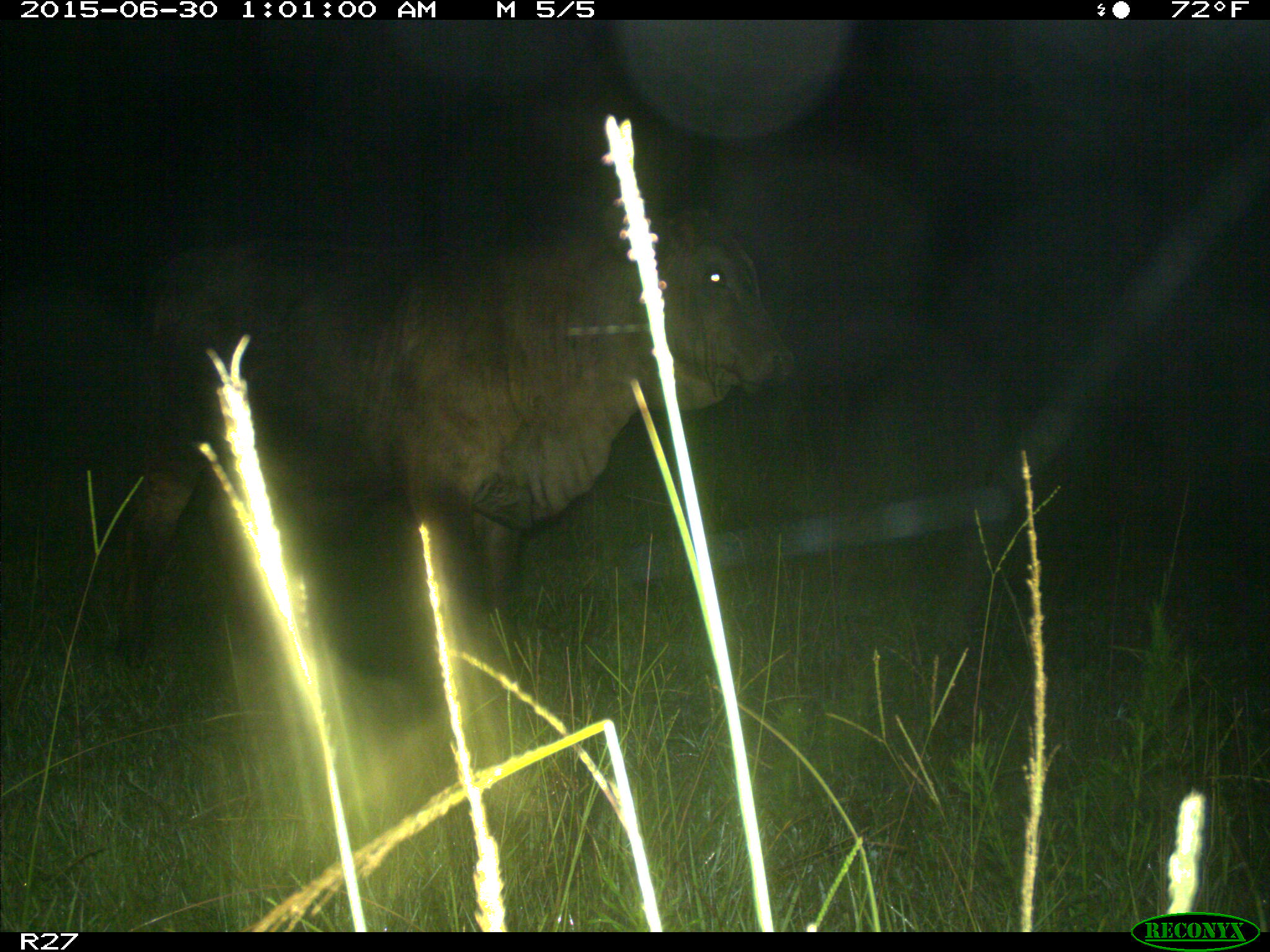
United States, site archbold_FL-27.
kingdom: Animalia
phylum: Chordata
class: Mammalia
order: Artiodactyla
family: Bovidae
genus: Bos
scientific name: Bos taurus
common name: domestic cow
Bos taurus (domestic cow).